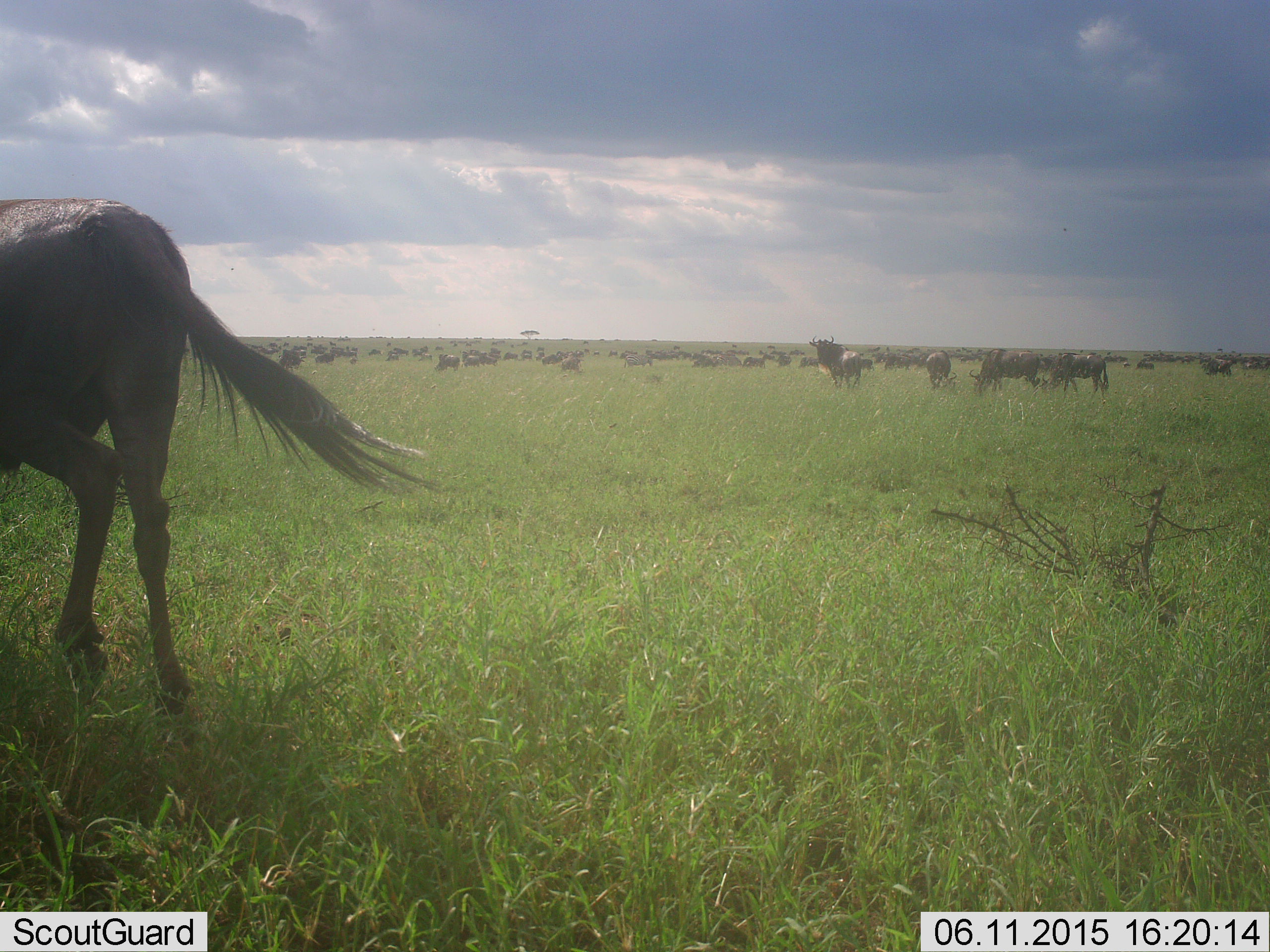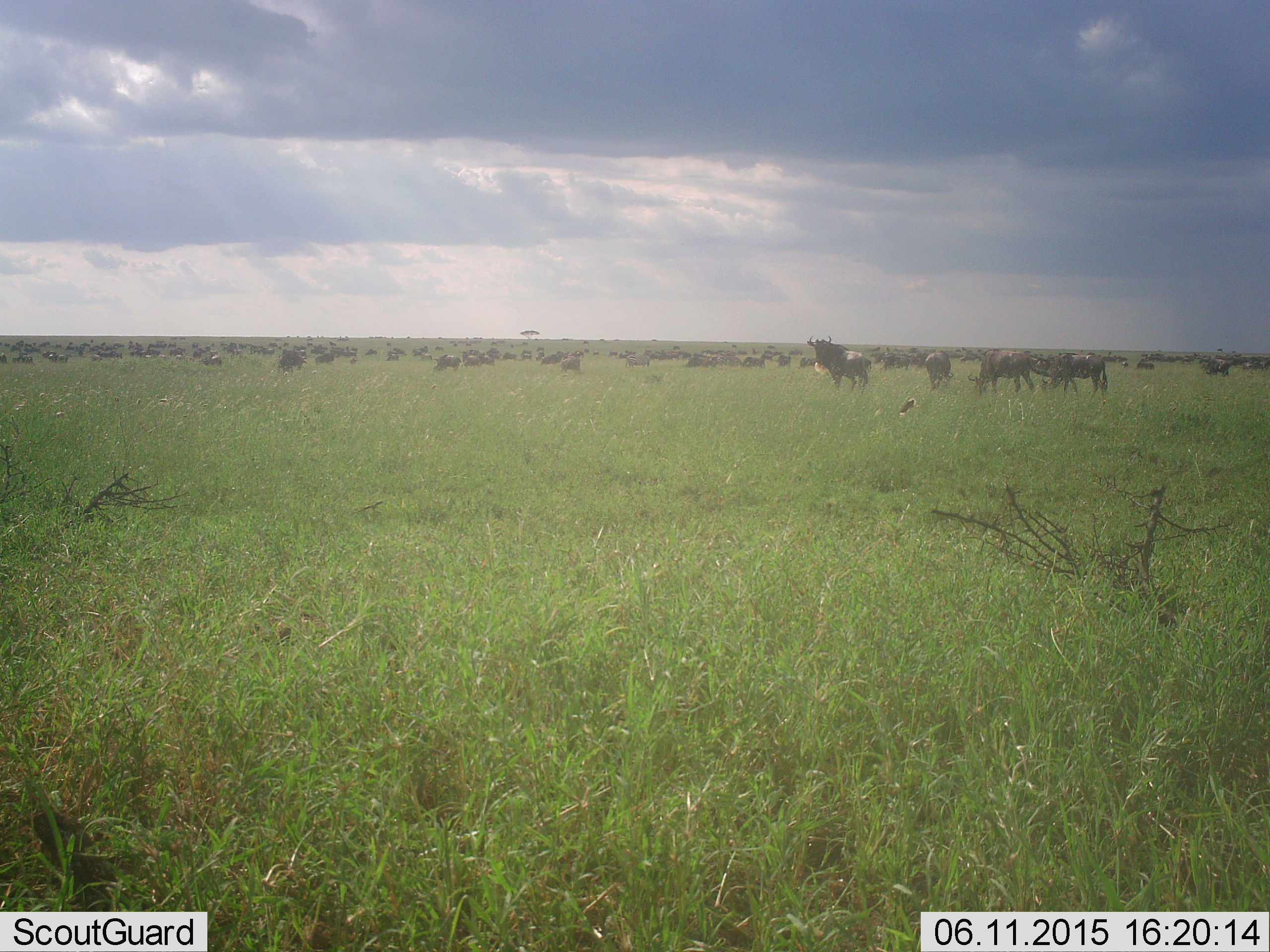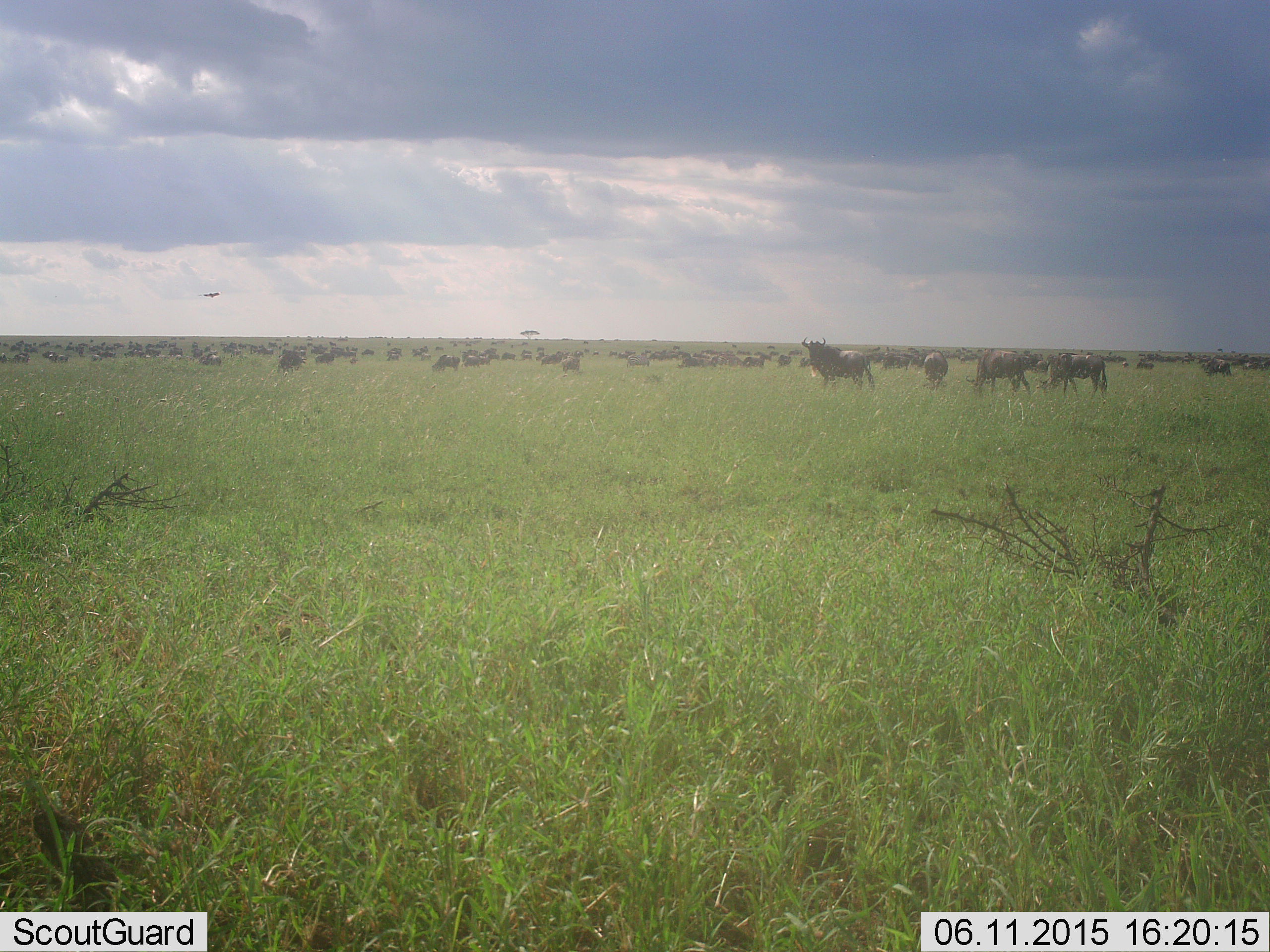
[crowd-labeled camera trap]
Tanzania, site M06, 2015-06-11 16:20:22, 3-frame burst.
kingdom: Animalia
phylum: Chordata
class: Mammalia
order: Artiodactyla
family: Bovidae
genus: Connochaetes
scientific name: Connochaetes taurinus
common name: blue wildebeest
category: wildebeest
Wildebeest (blue wildebeest) (Connochaetes taurinus), count 51+. Behavior (volunteer vote fractions): standing 67%, resting 8%, moving 100%, interacting 8%. Young present (vote fraction): 0%. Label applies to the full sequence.